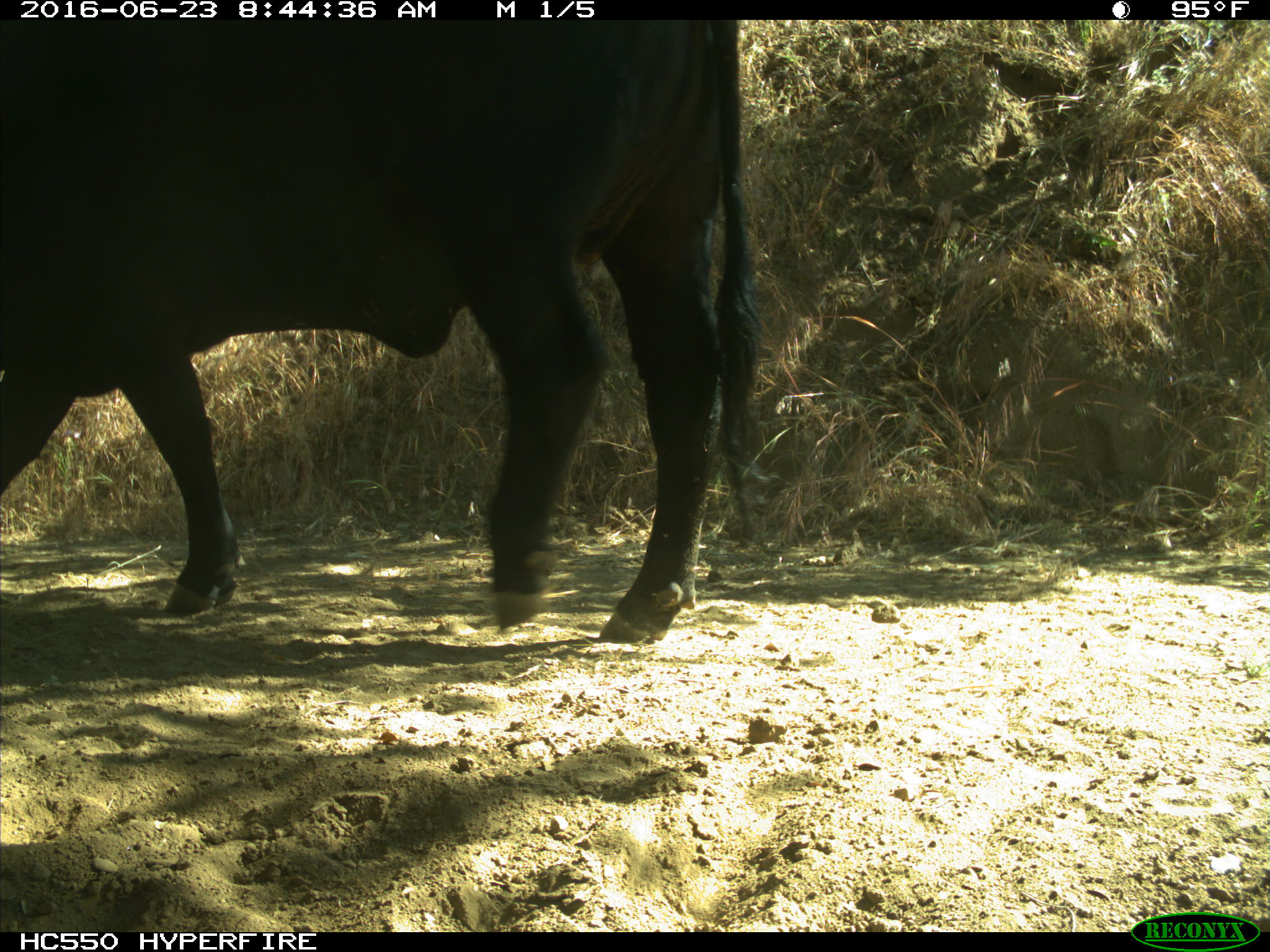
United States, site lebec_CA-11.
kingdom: Animalia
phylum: Chordata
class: Mammalia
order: Artiodactyla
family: Bovidae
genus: Bos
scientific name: Bos taurus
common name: domestic cow